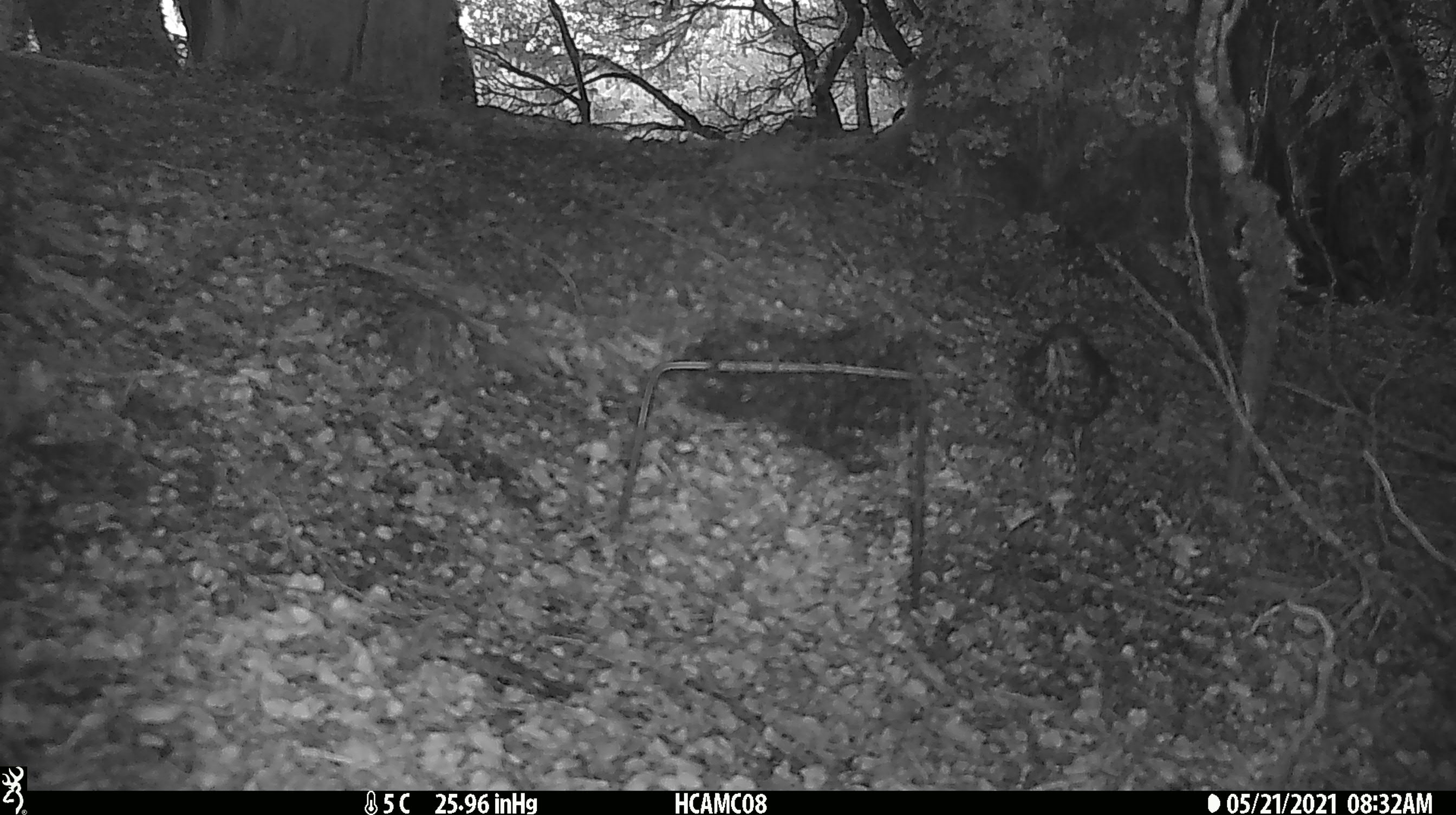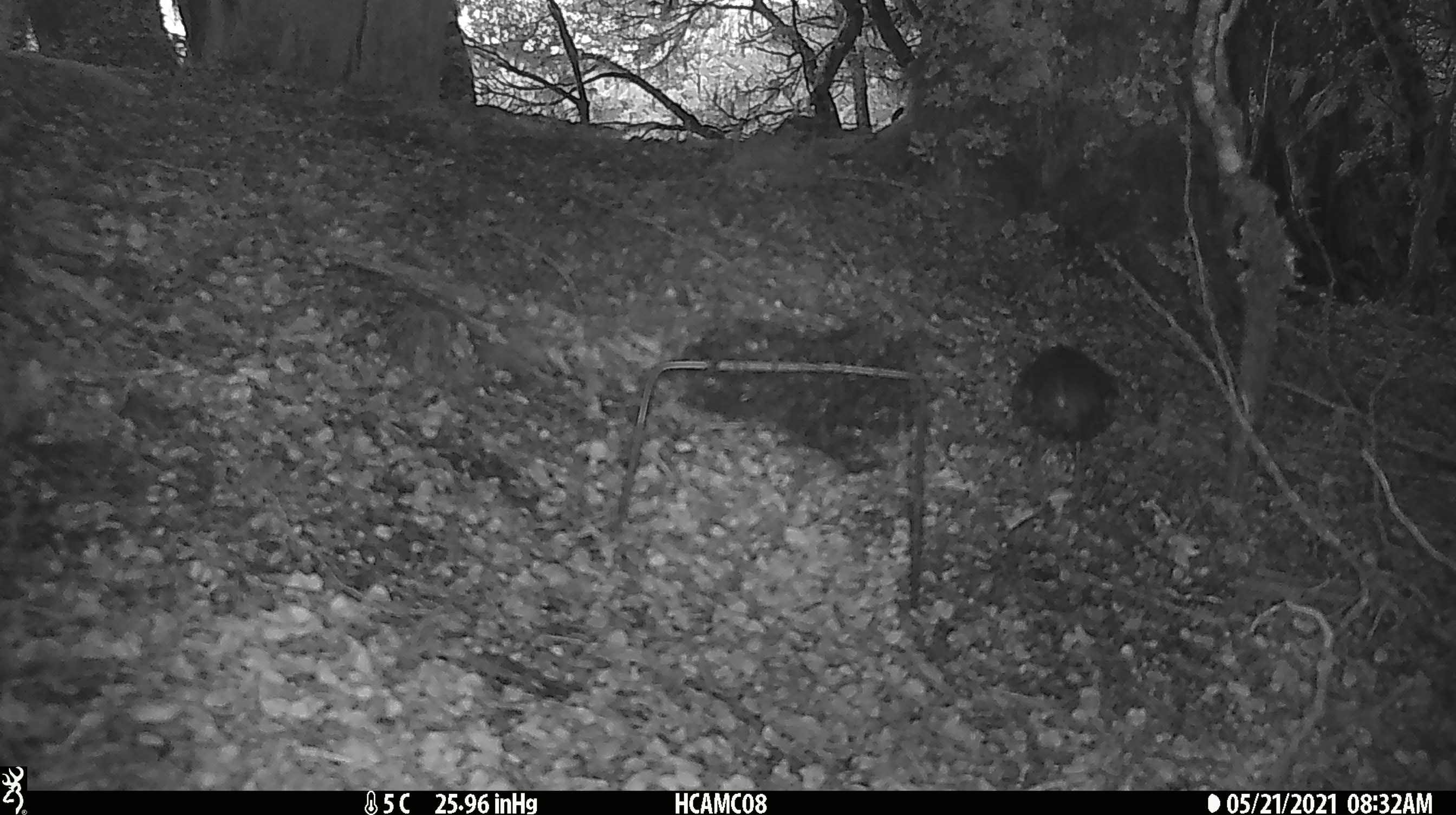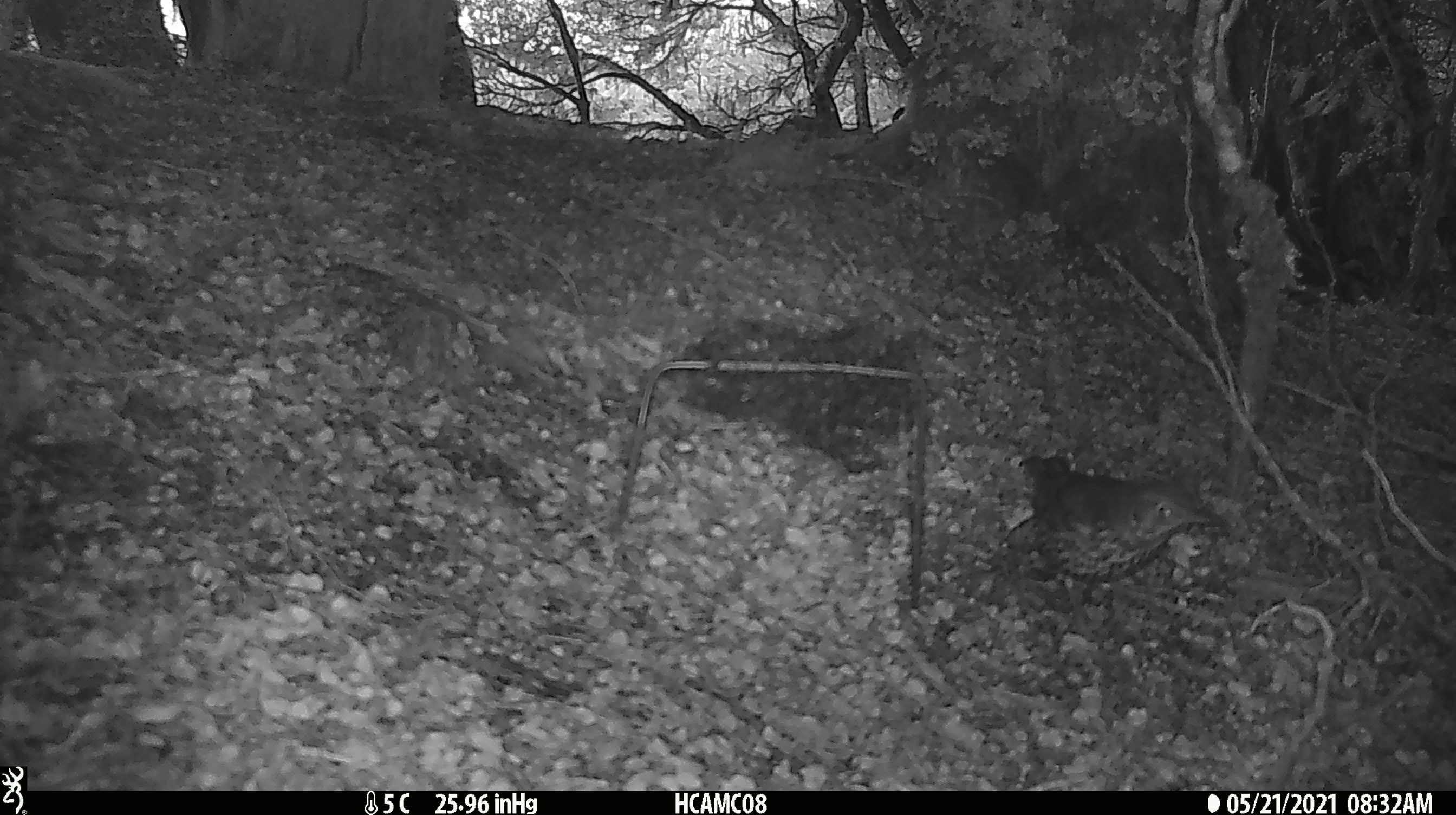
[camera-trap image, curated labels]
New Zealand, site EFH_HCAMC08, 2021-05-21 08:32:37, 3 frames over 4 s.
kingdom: Animalia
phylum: Chordata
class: Aves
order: Passeriformes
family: Turdidae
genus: Turdus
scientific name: Turdus philomelos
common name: song thrush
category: thrush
Thrush (song thrush) (Turdus philomelos).